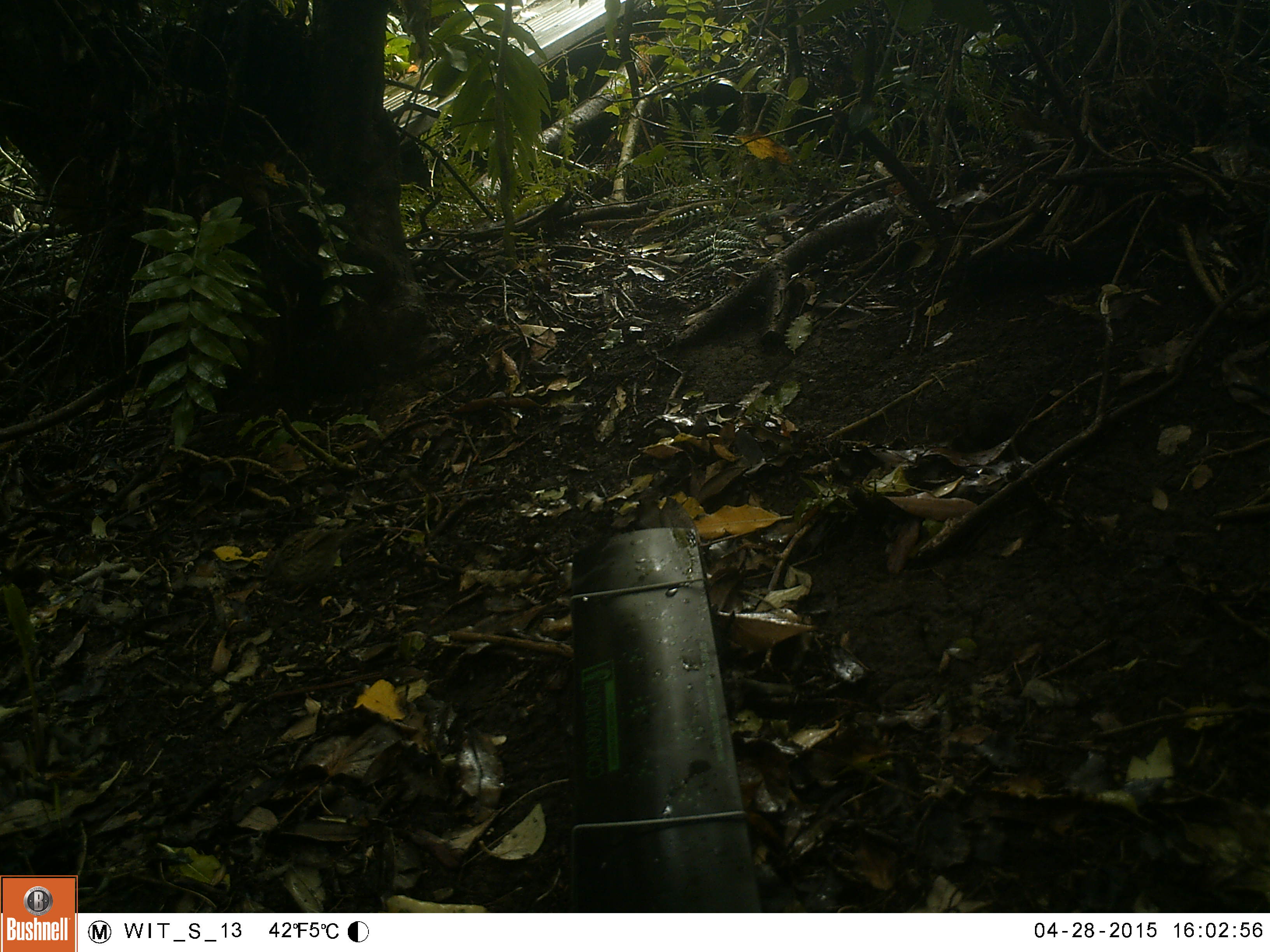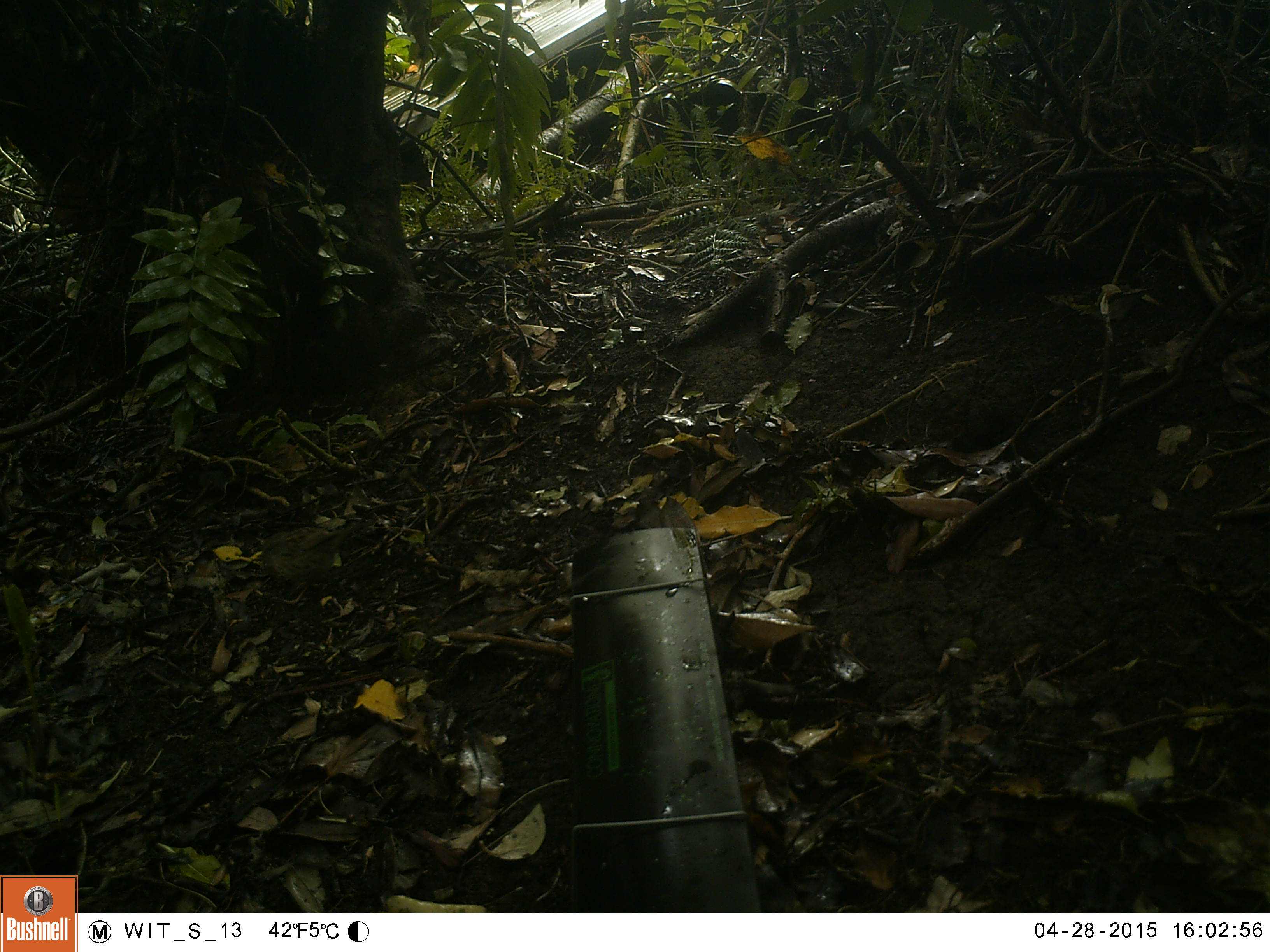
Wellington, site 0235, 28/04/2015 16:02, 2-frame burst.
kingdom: Animalia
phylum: Chordata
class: Aves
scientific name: Aves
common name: bird